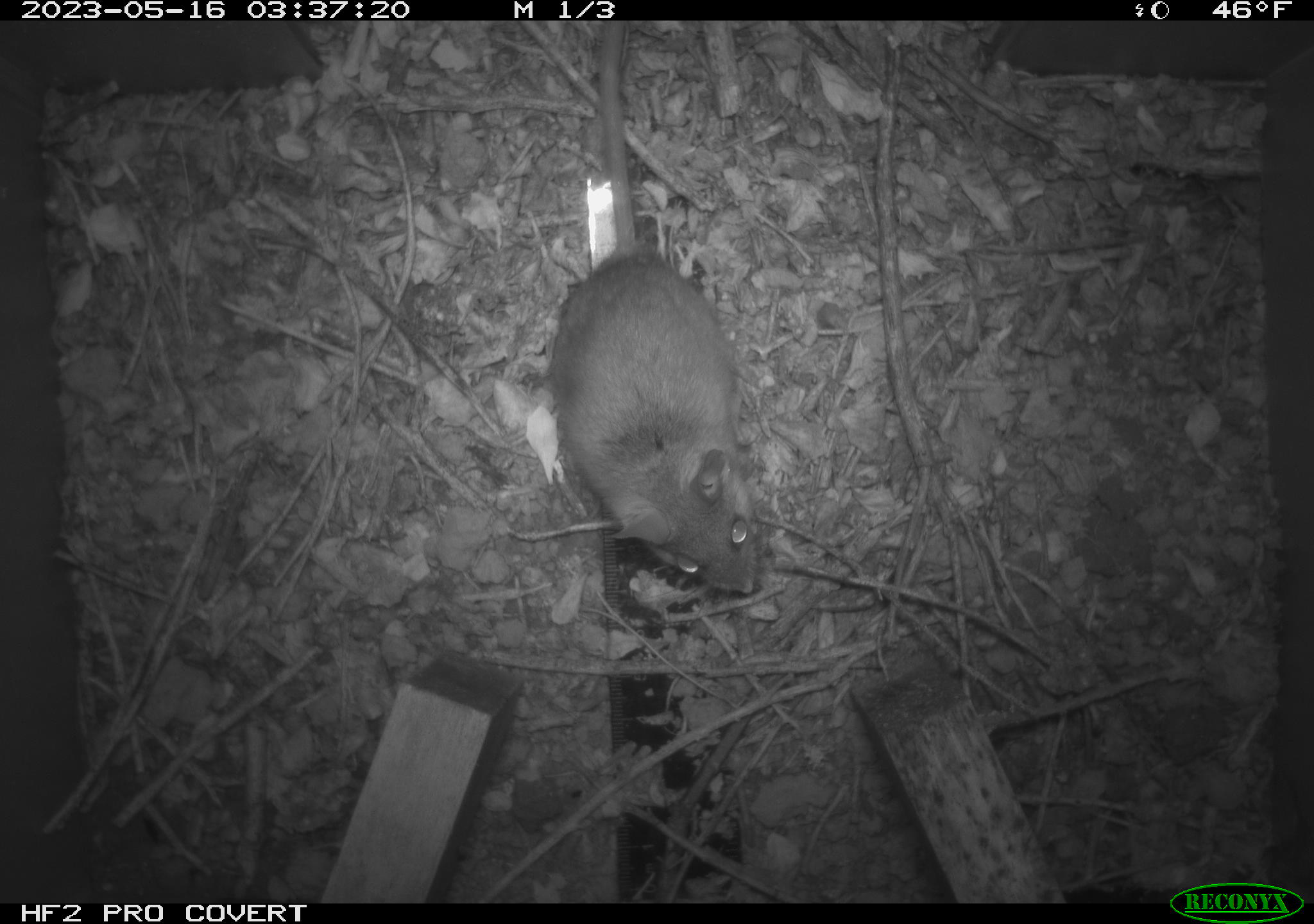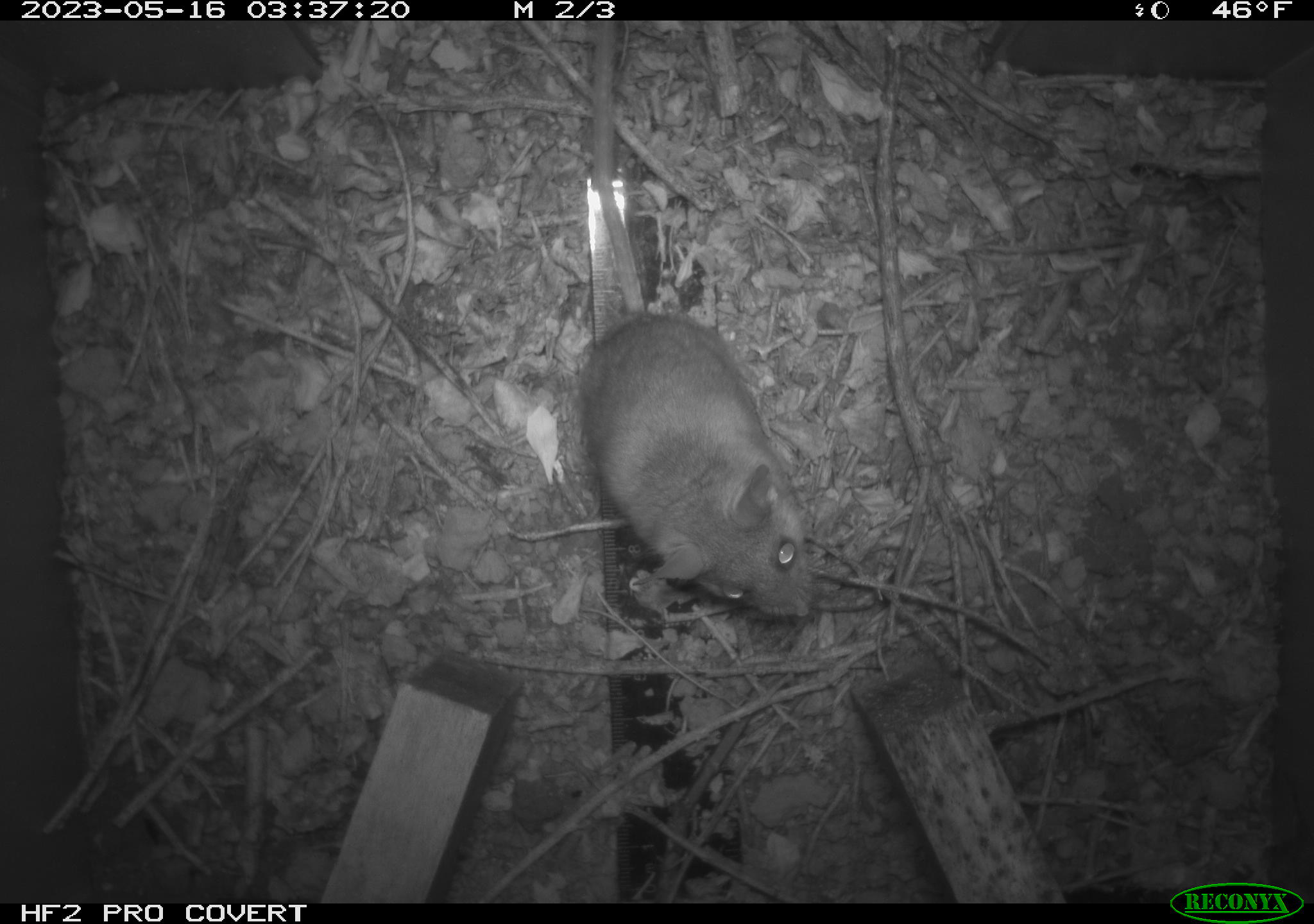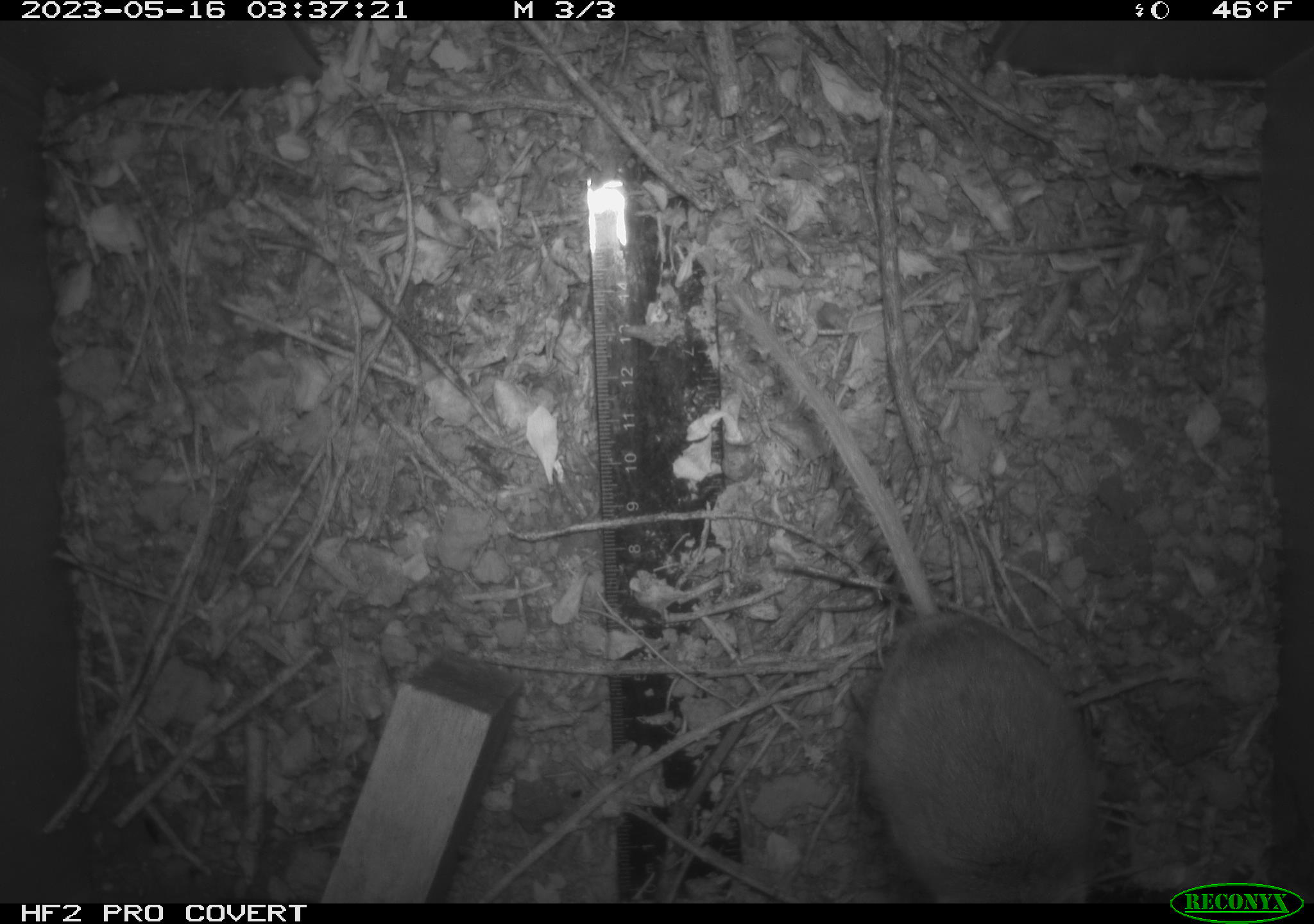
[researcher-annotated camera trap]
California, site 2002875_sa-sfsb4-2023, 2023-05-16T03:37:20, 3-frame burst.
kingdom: Animalia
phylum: Chordata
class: Mammalia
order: Rodentia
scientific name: Rodentia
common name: mouse species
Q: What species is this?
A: Mouse species (Rodentia).